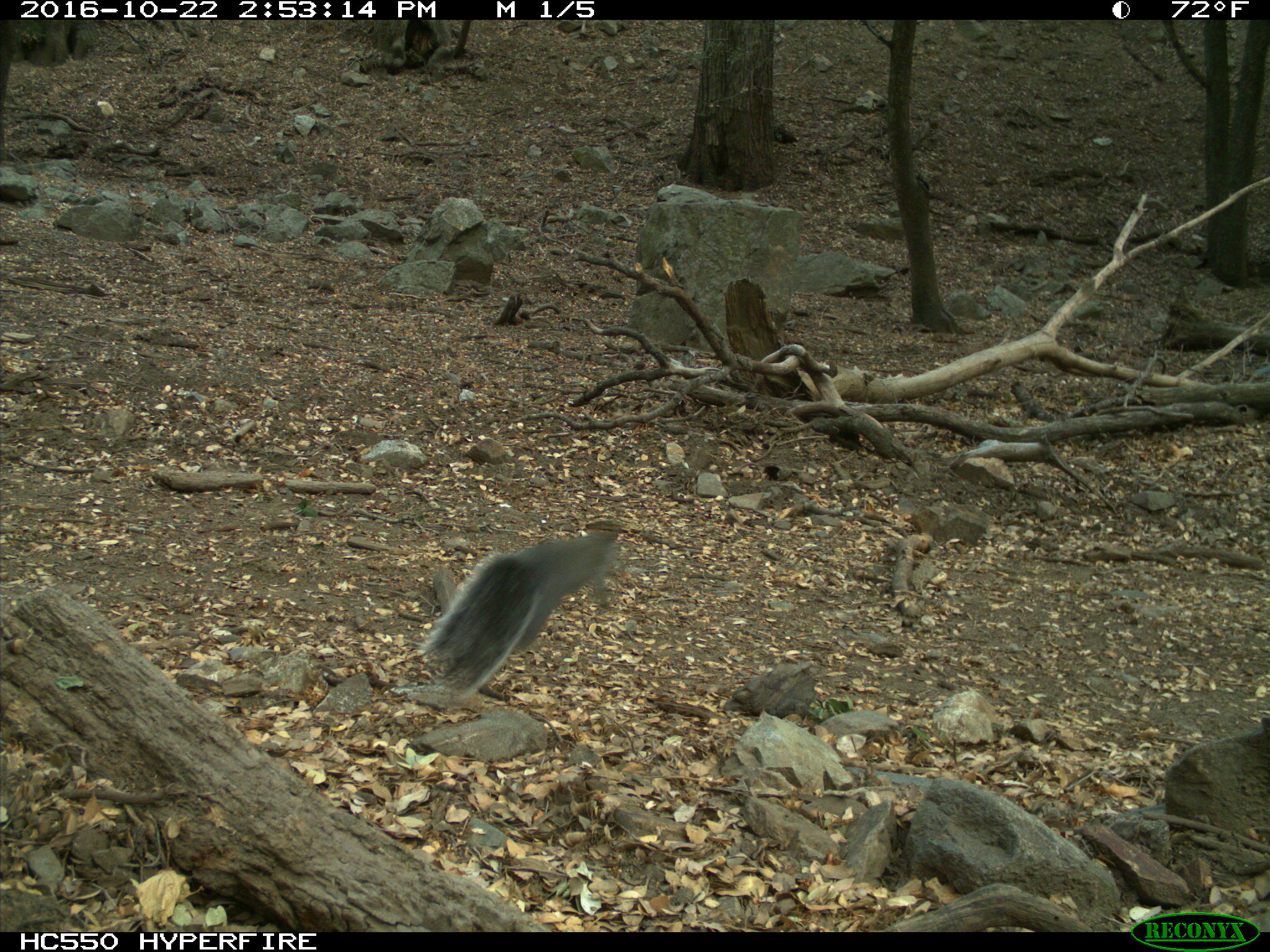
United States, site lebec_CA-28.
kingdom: Animalia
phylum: Chordata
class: Mammalia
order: Rodentia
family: Sciuridae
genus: Sciurus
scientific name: Sciurus carolinensis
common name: eastern gray squirrel